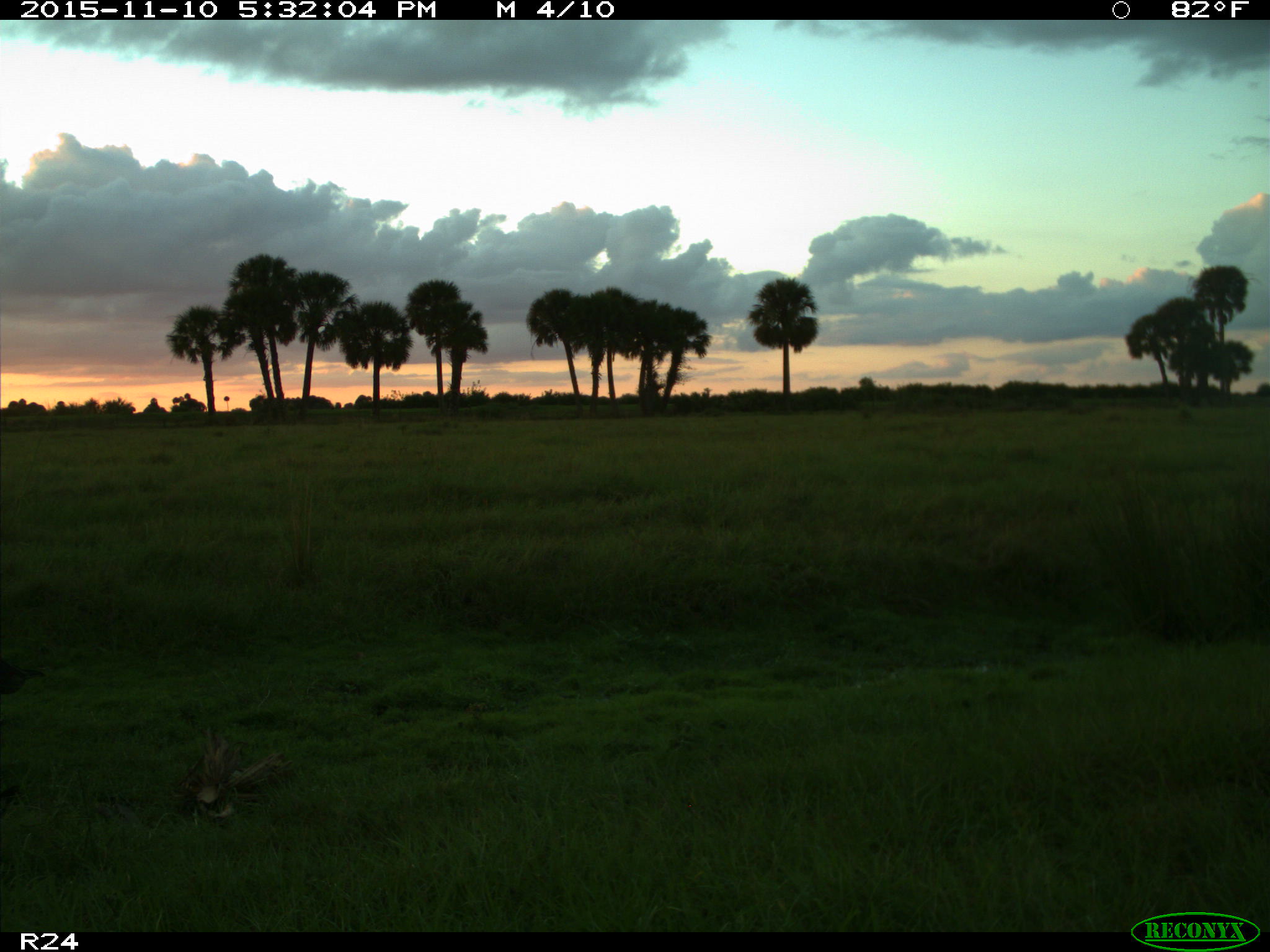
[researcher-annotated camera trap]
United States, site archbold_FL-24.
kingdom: Animalia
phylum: Chordata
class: Aves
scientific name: Aves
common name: birds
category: unidentified bird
Unidentified bird (birds) (Aves).